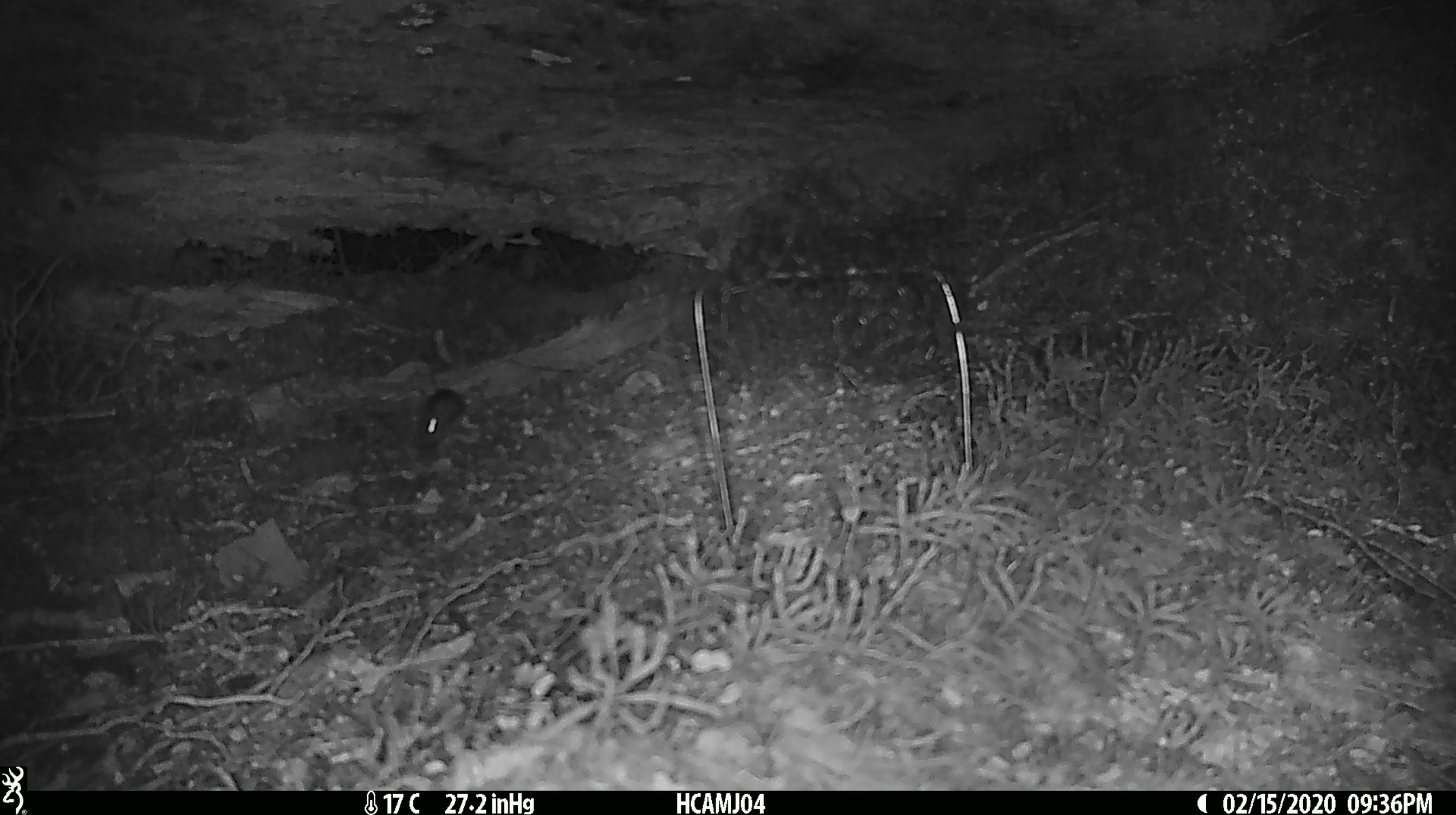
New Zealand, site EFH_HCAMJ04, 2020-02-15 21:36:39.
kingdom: Animalia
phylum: Chordata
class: Mammalia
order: Rodentia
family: Muridae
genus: Mus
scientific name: Mus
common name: mouse